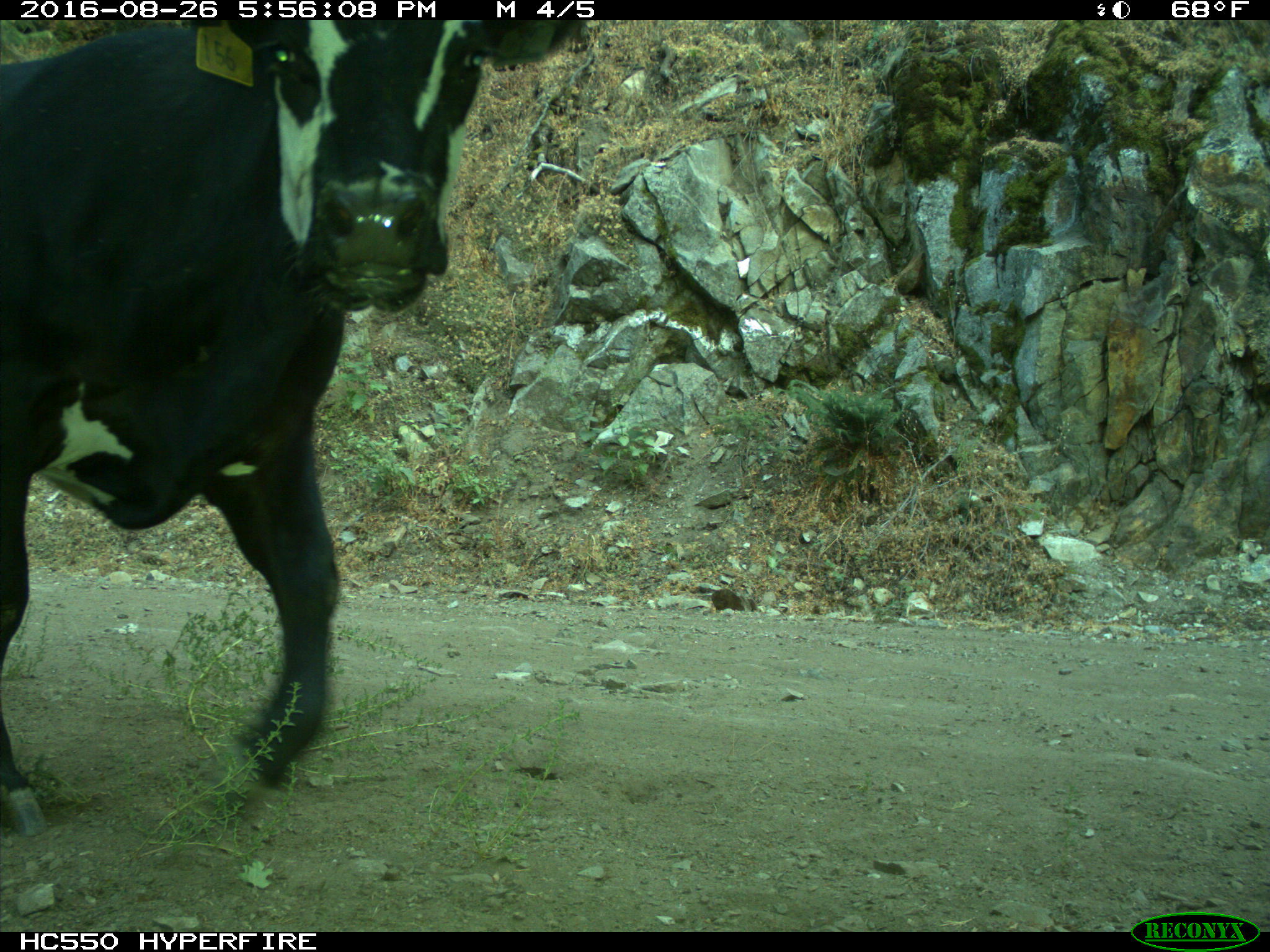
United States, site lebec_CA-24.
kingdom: Animalia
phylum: Chordata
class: Mammalia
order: Artiodactyla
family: Bovidae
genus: Bos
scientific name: Bos taurus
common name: domestic cow